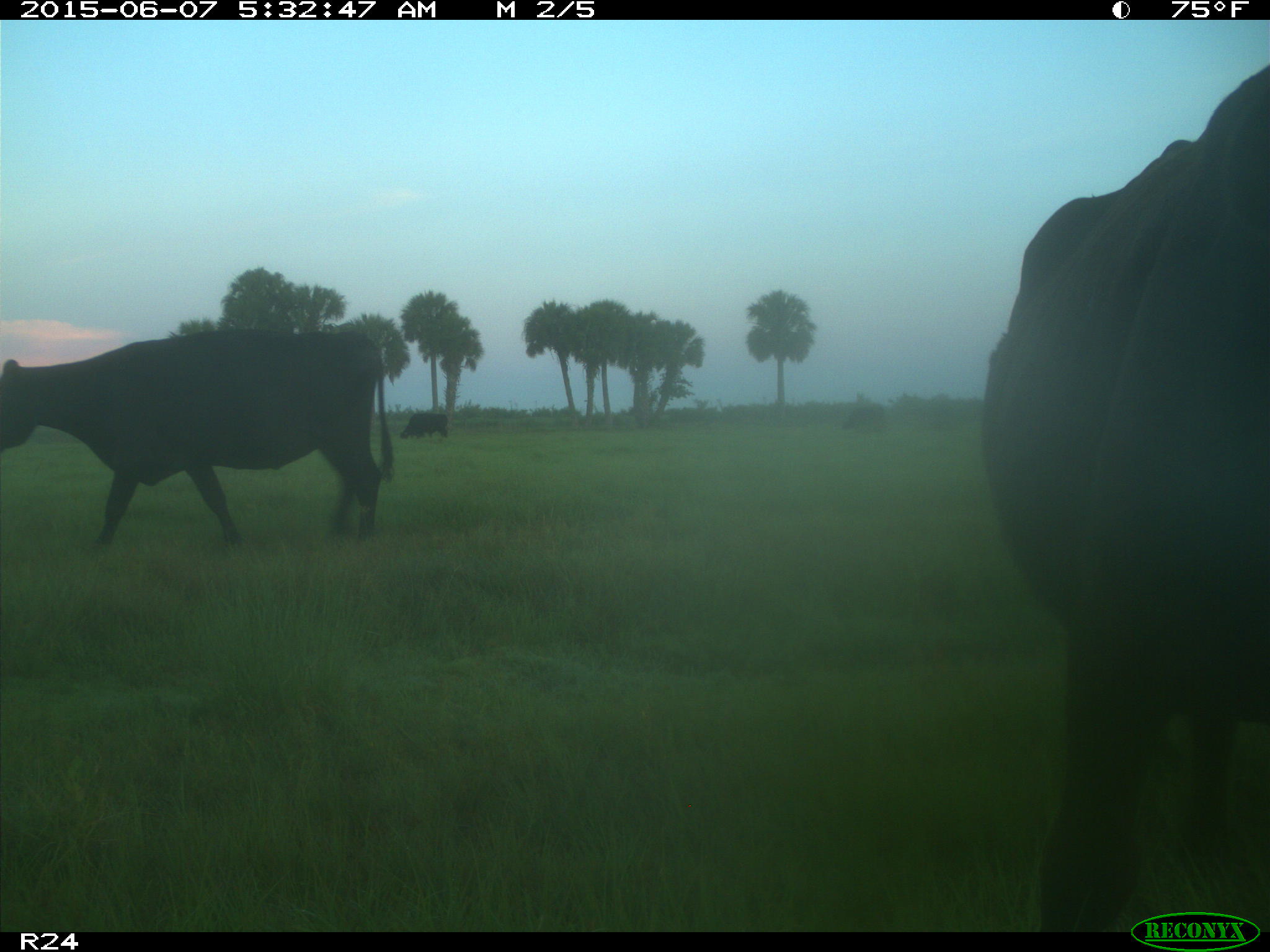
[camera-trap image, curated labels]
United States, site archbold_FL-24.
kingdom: Animalia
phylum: Chordata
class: Mammalia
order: Artiodactyla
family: Bovidae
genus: Bos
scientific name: Bos taurus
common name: domestic cow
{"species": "Bos taurus (domestic cow)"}